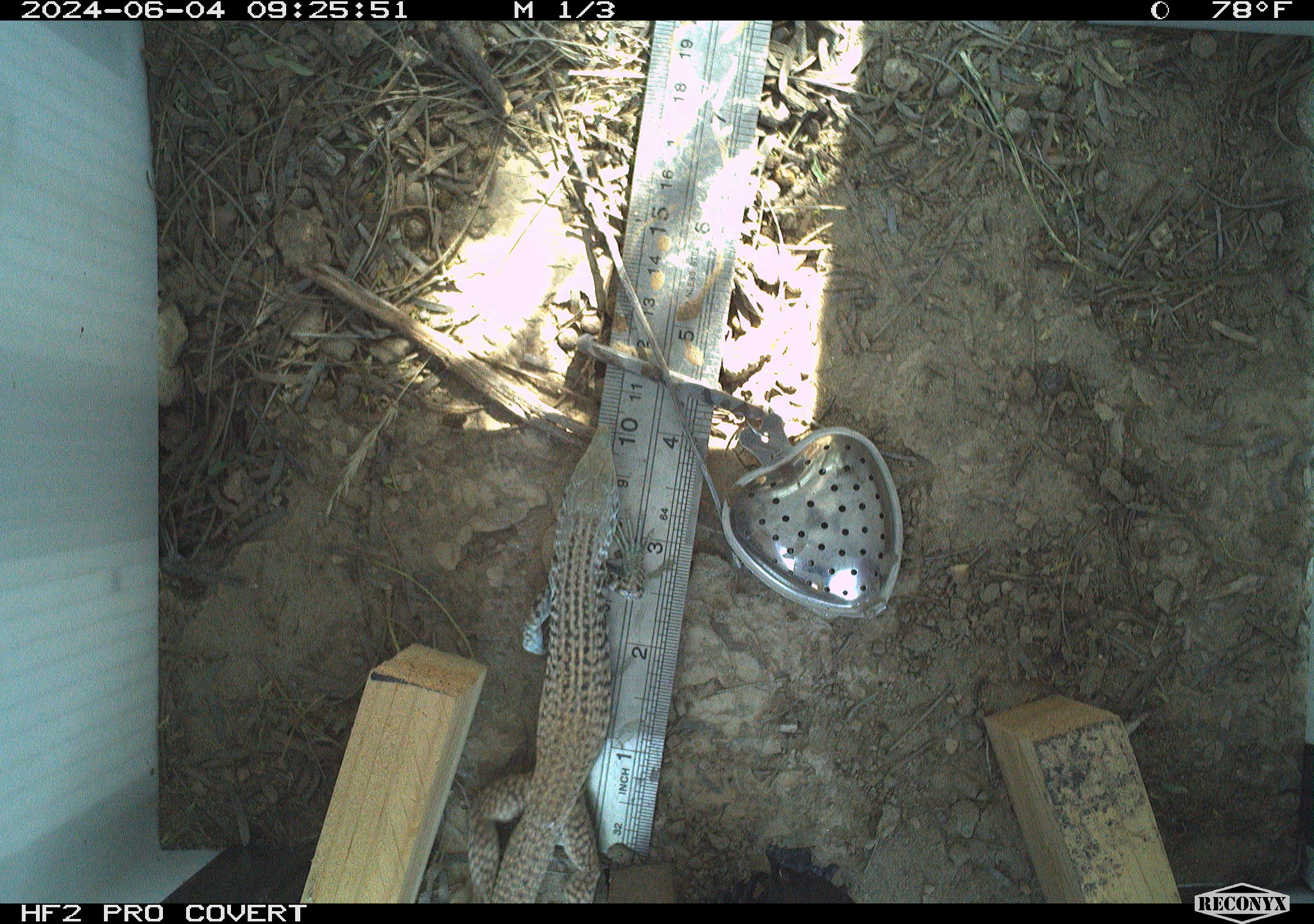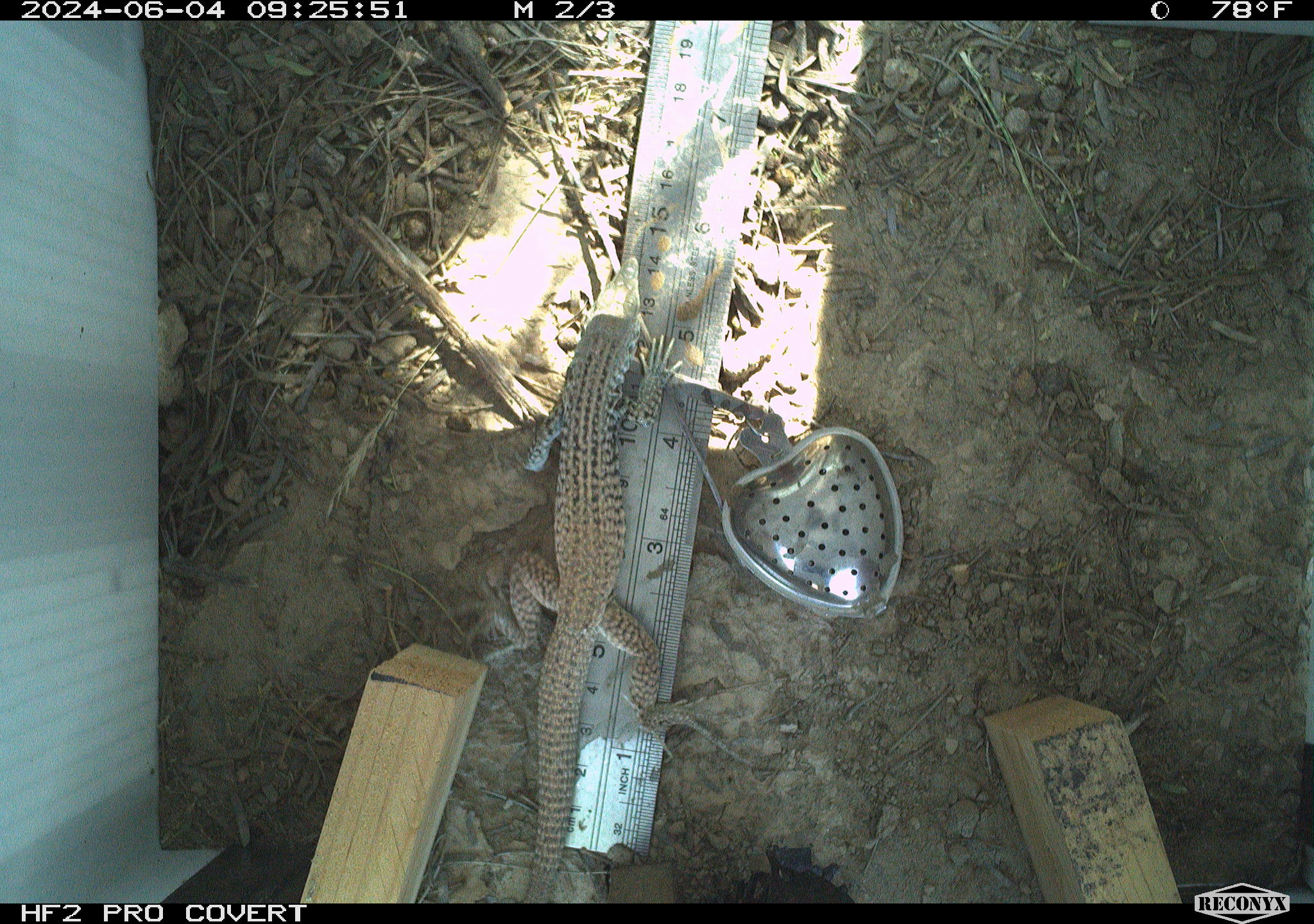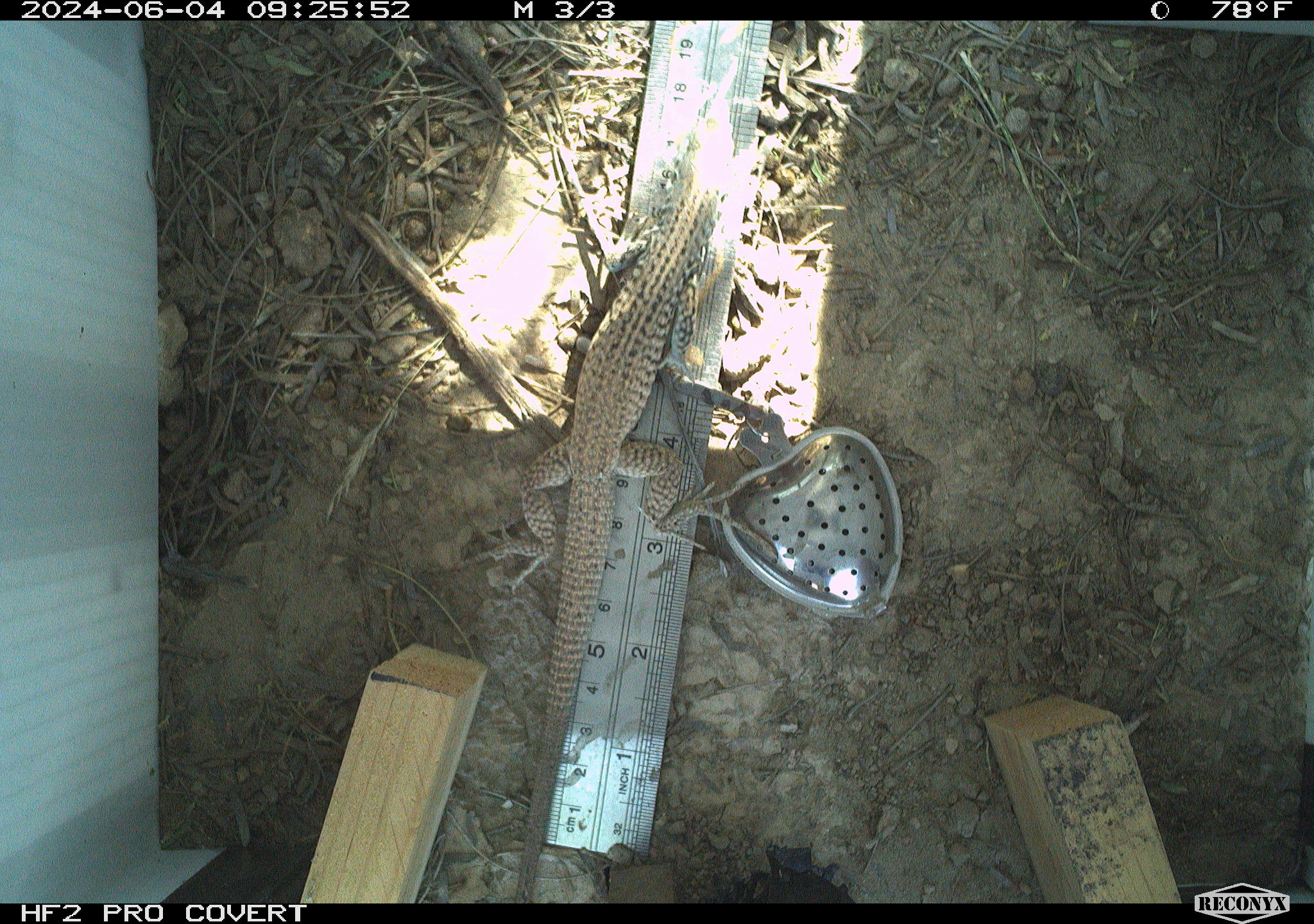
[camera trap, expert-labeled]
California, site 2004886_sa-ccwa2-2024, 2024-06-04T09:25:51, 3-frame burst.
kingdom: Animalia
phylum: Chordata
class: Reptilia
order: Squamata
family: Teiidae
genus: Aspidoscelis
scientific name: Aspidoscelis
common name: whiptail lizards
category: aspidoscelis species